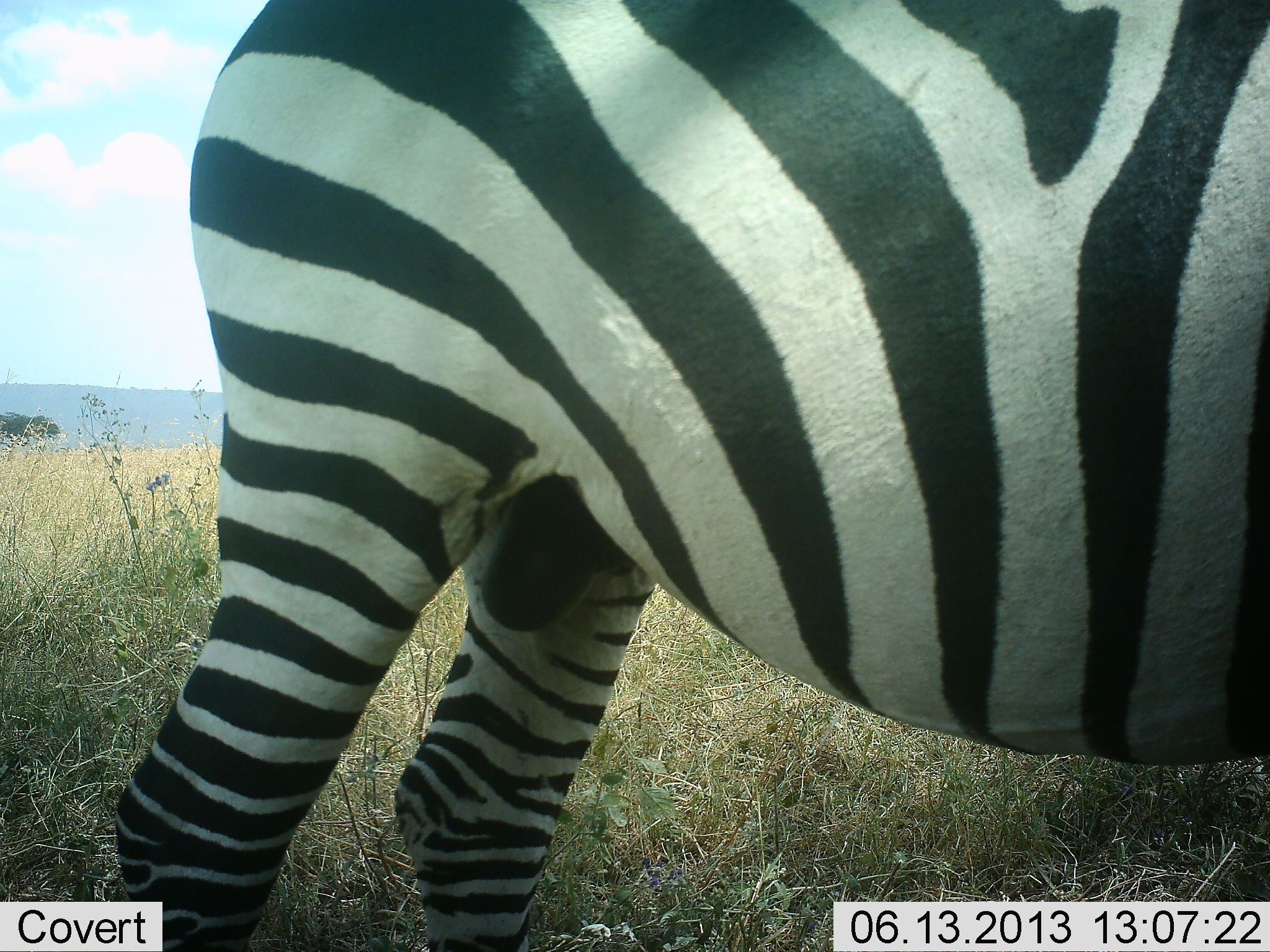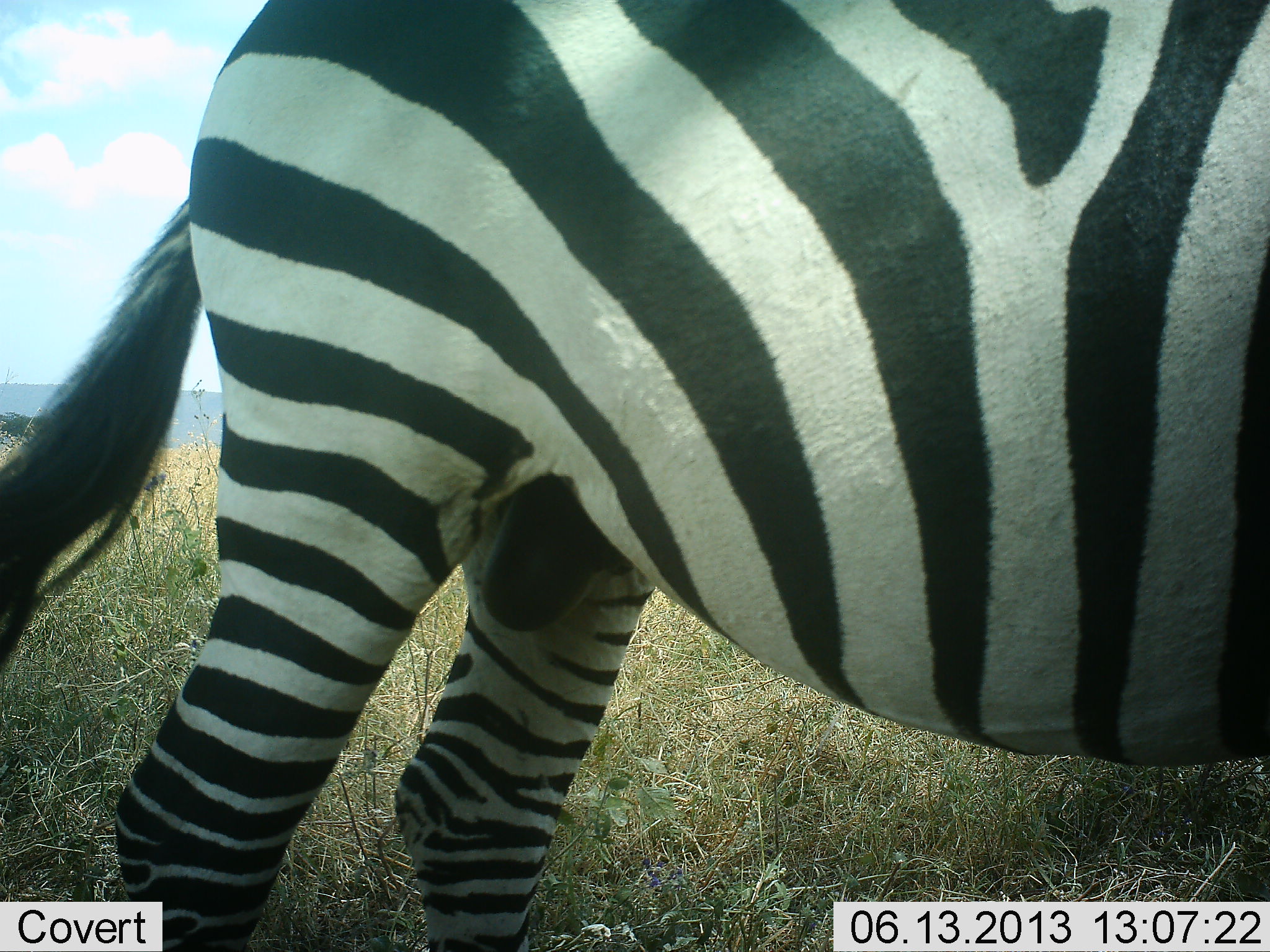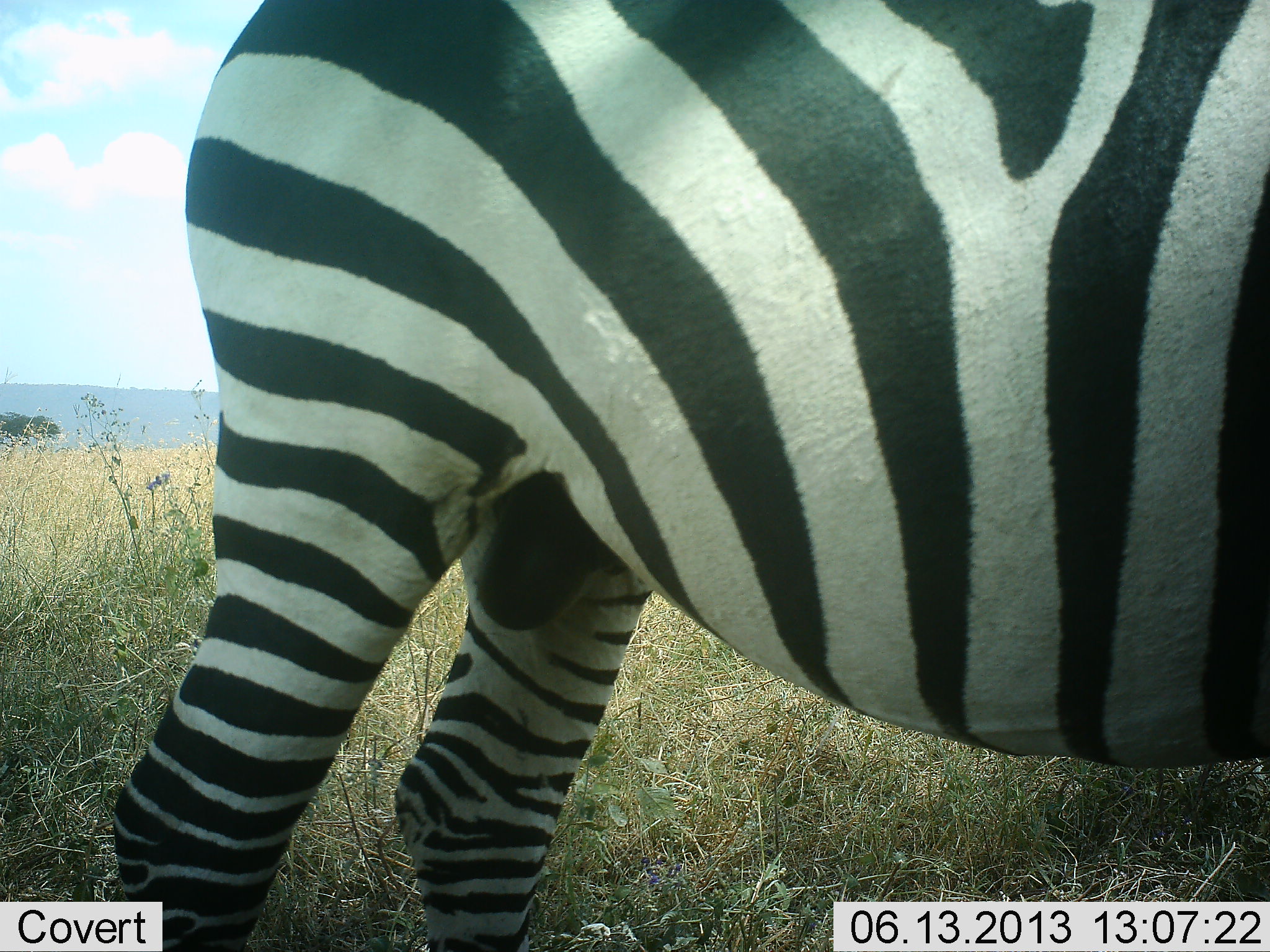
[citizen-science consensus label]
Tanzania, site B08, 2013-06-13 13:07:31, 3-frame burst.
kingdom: Animalia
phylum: Chordata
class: Mammalia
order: Perissodactyla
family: Equidae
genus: Equus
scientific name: Equus quagga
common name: plains zebra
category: zebra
Zebra (plains zebra) (Equus quagga), count 1. Behavior (volunteer vote fractions): standing 90%, resting 0%, moving 10%, interacting 0%. Young present (vote fraction): 0%. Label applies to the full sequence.